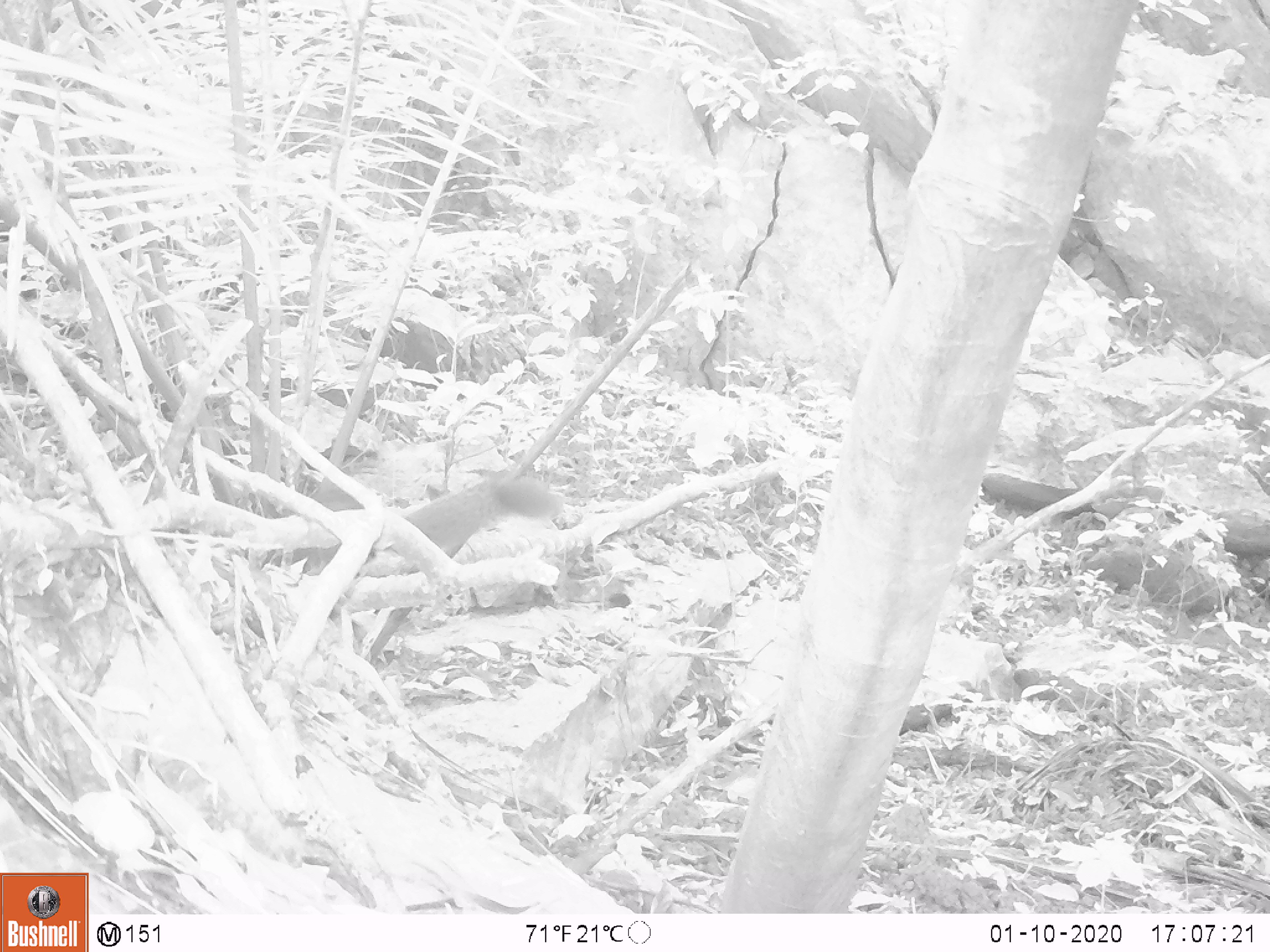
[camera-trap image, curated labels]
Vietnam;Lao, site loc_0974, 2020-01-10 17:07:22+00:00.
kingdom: Animalia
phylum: Chordata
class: Mammalia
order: Rodentia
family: Sciuridae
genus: Sciurus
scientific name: Sciurus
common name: squirrel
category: unidentified squirrel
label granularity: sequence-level